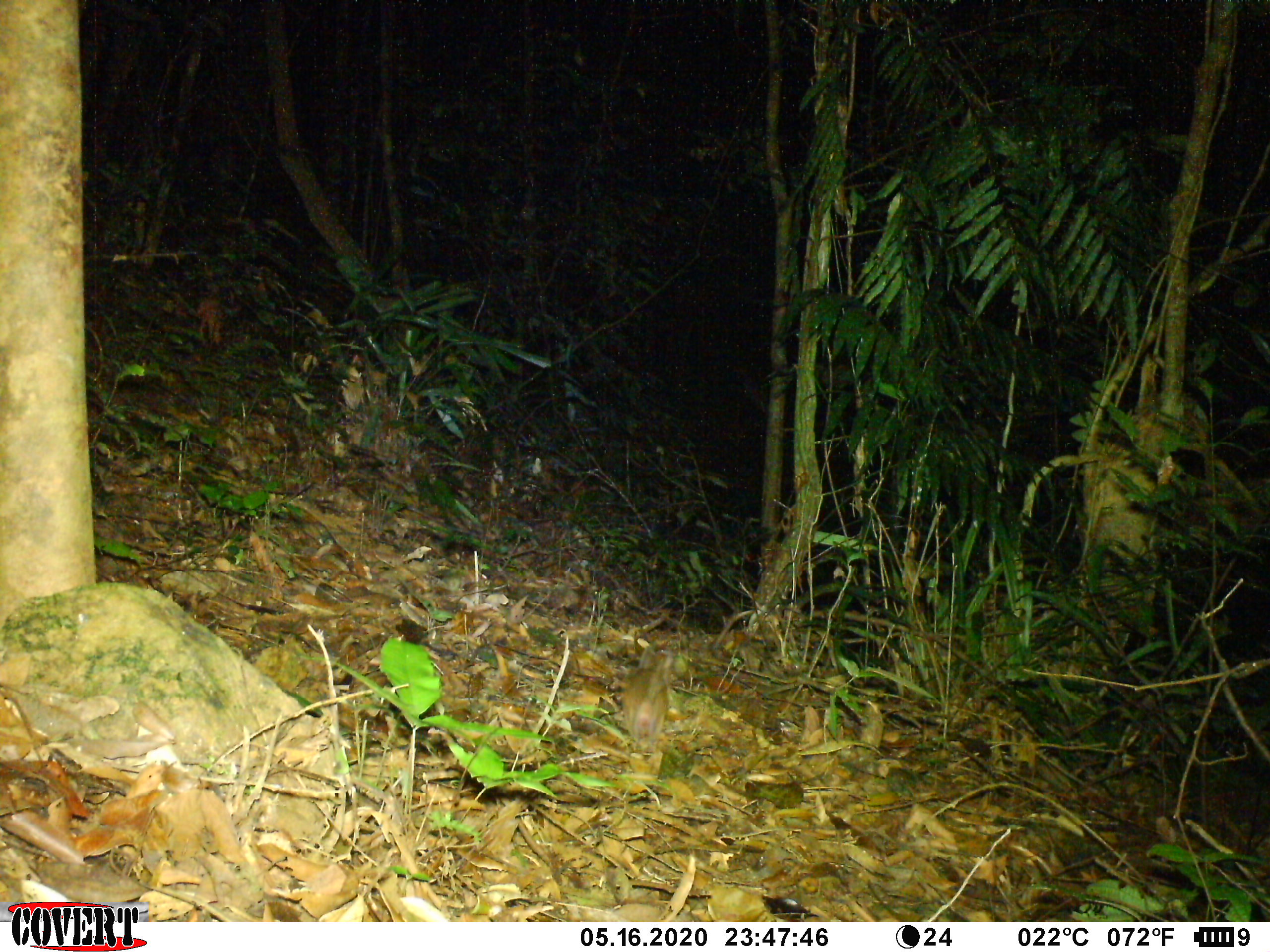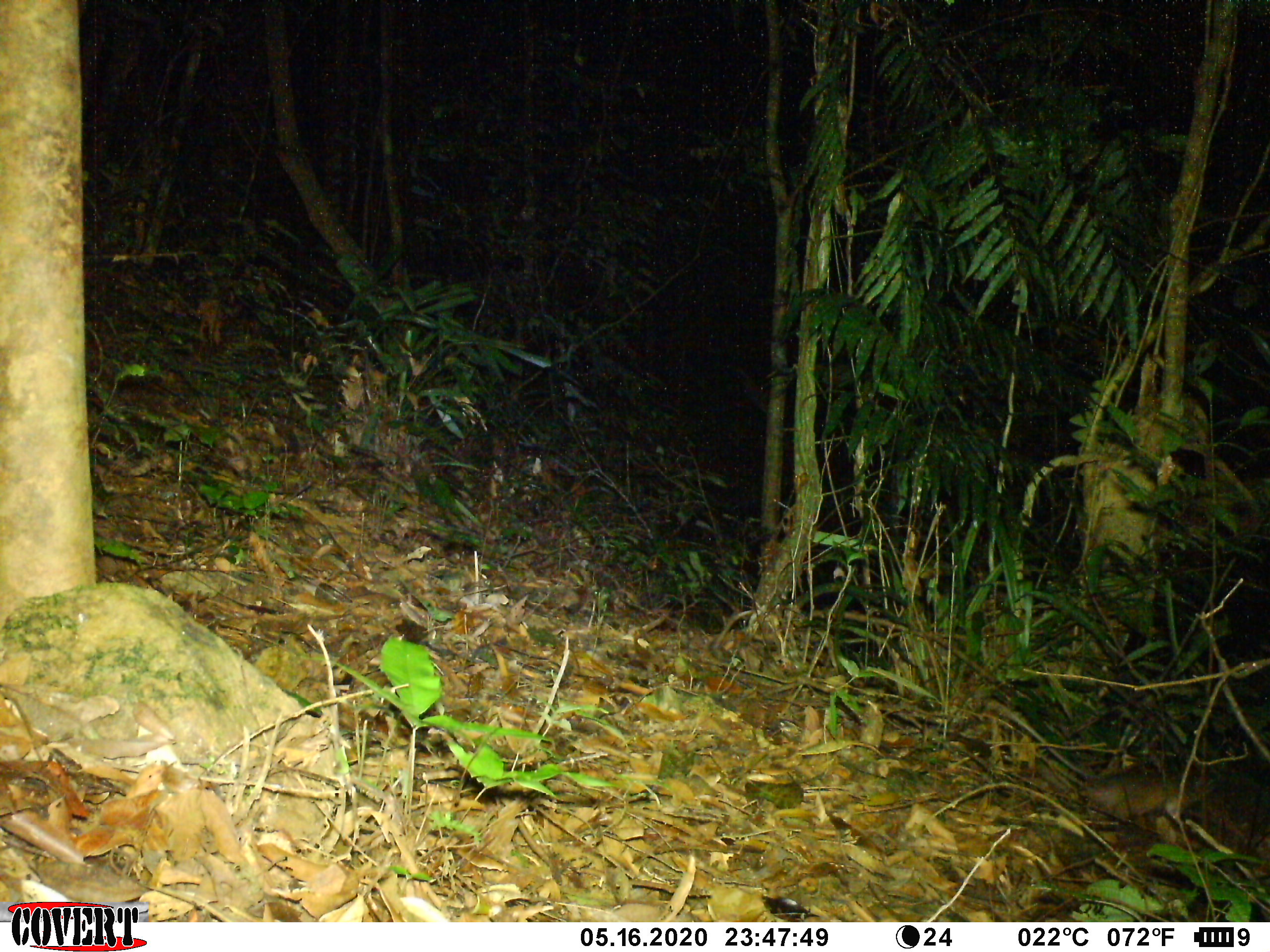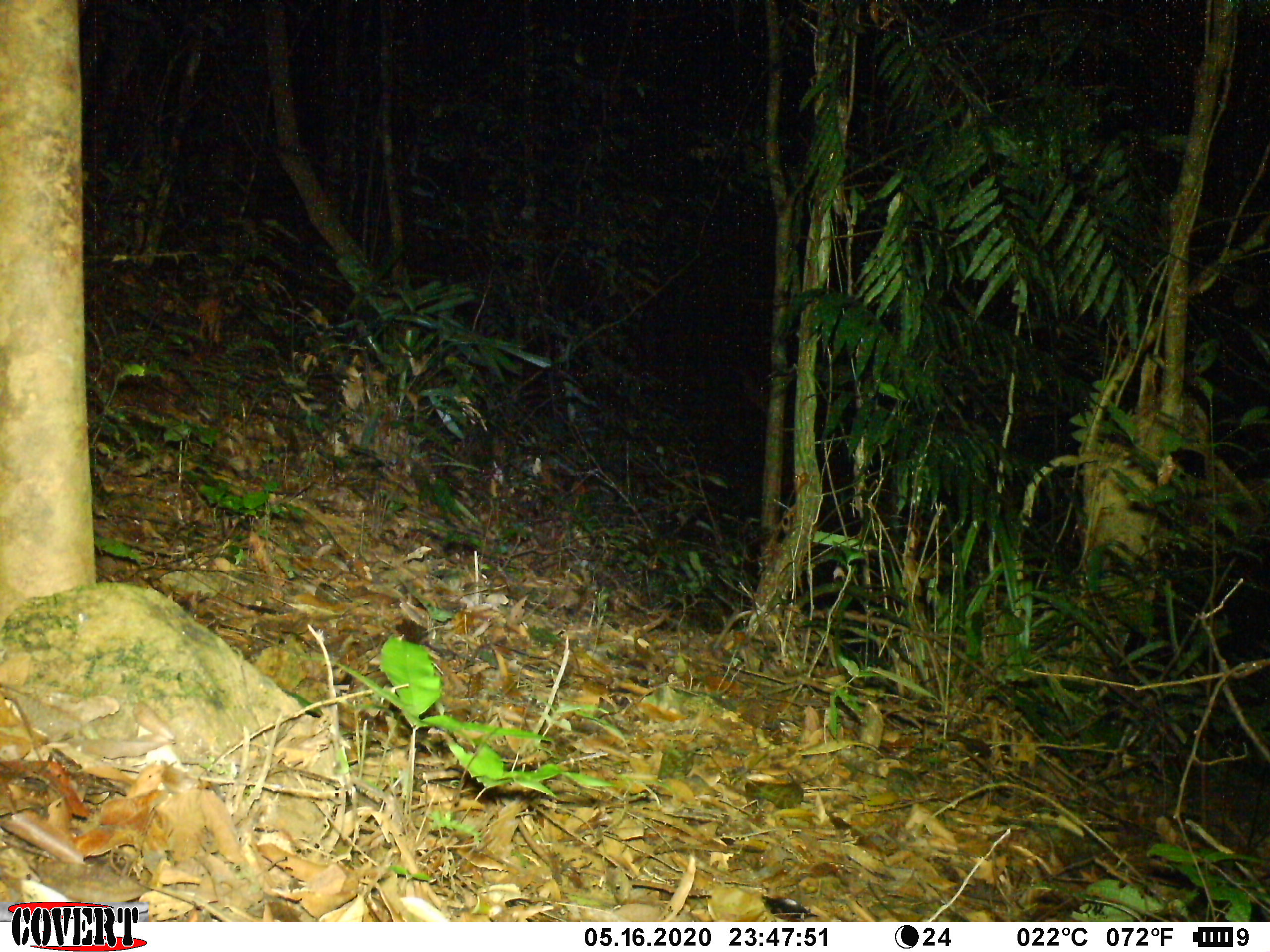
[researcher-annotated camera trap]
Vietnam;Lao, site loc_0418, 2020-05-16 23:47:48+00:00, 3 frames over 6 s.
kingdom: Animalia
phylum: Chordata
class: Mammalia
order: Rodentia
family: Muridae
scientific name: Muridae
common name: old-world mice and rats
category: unidentified murid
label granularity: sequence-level